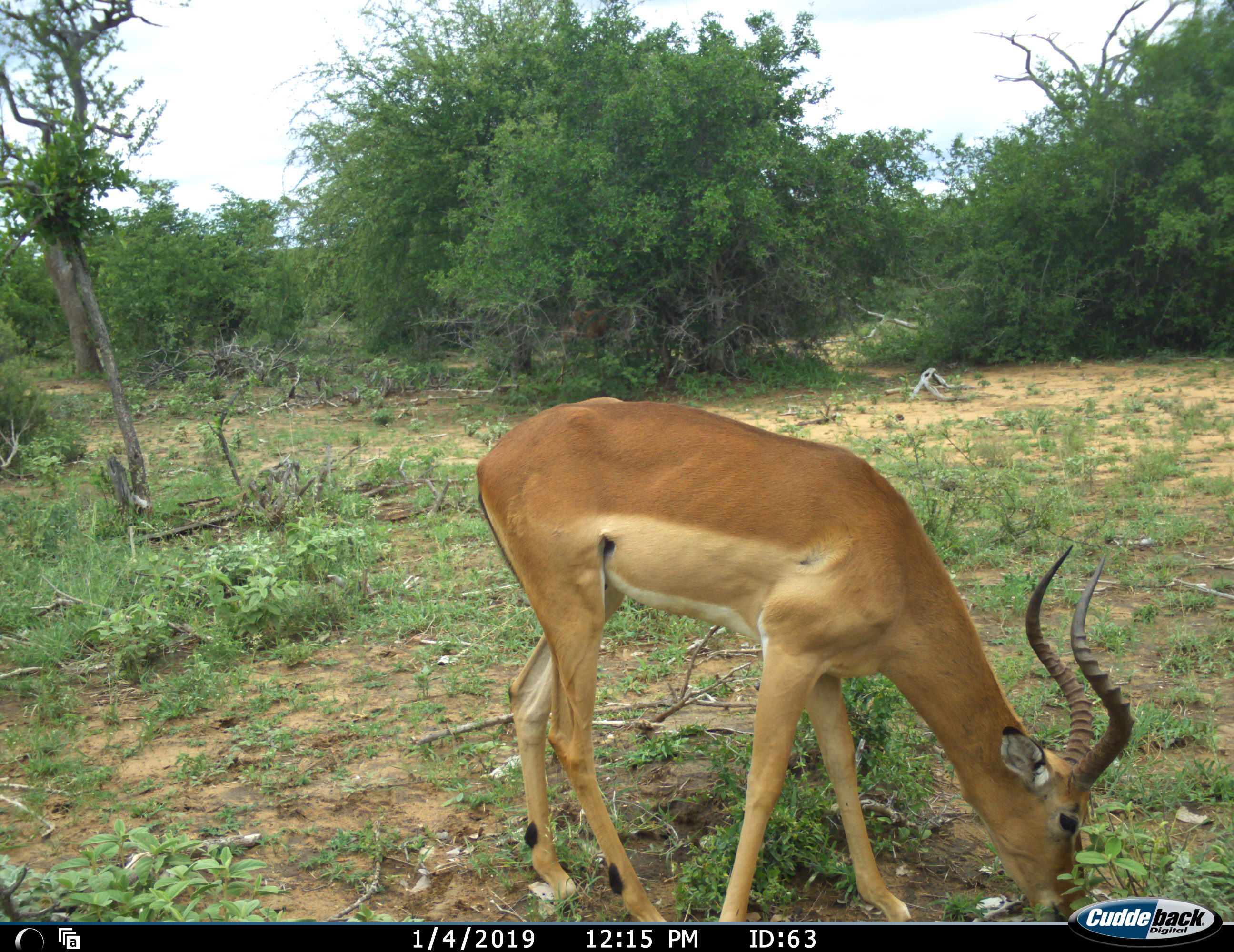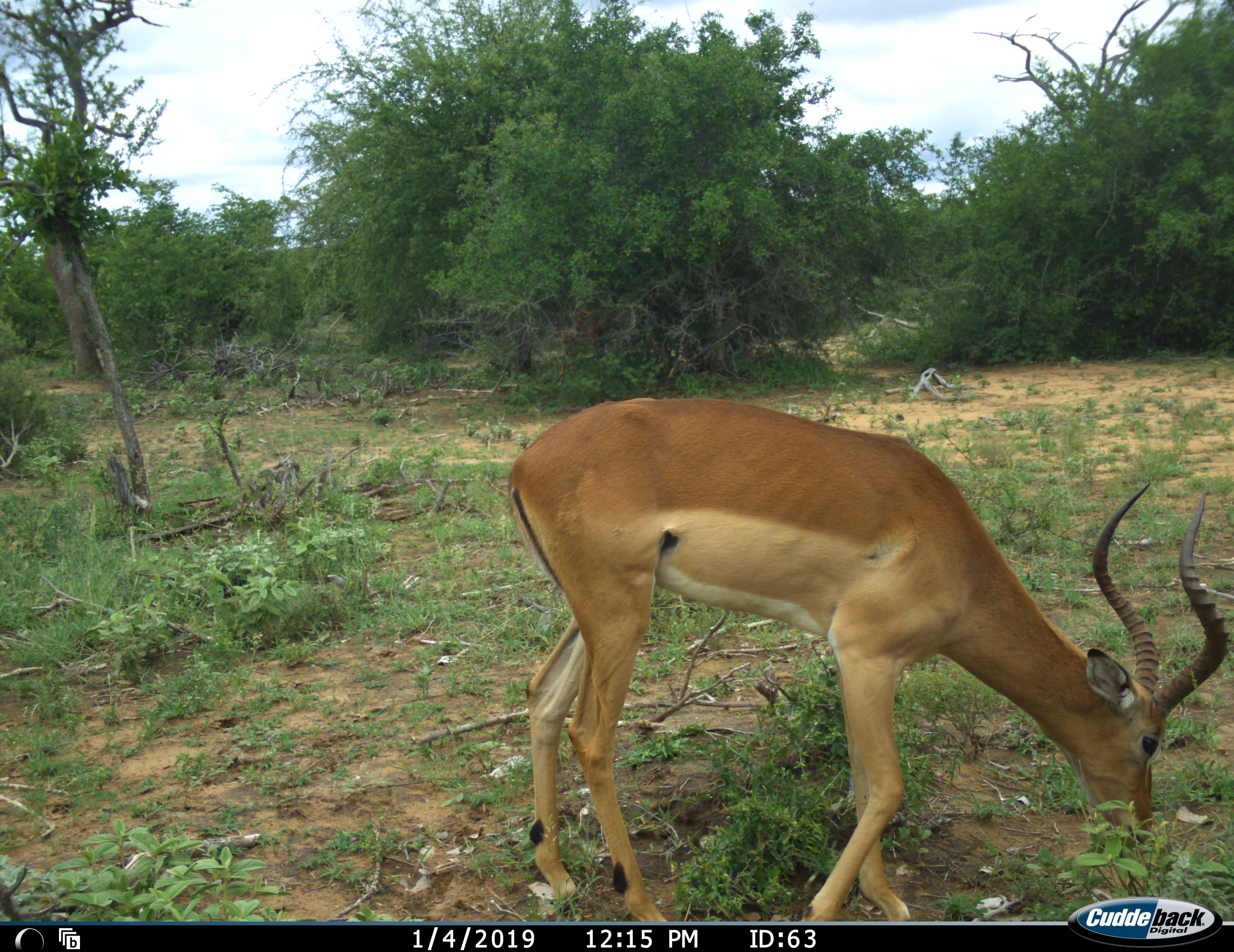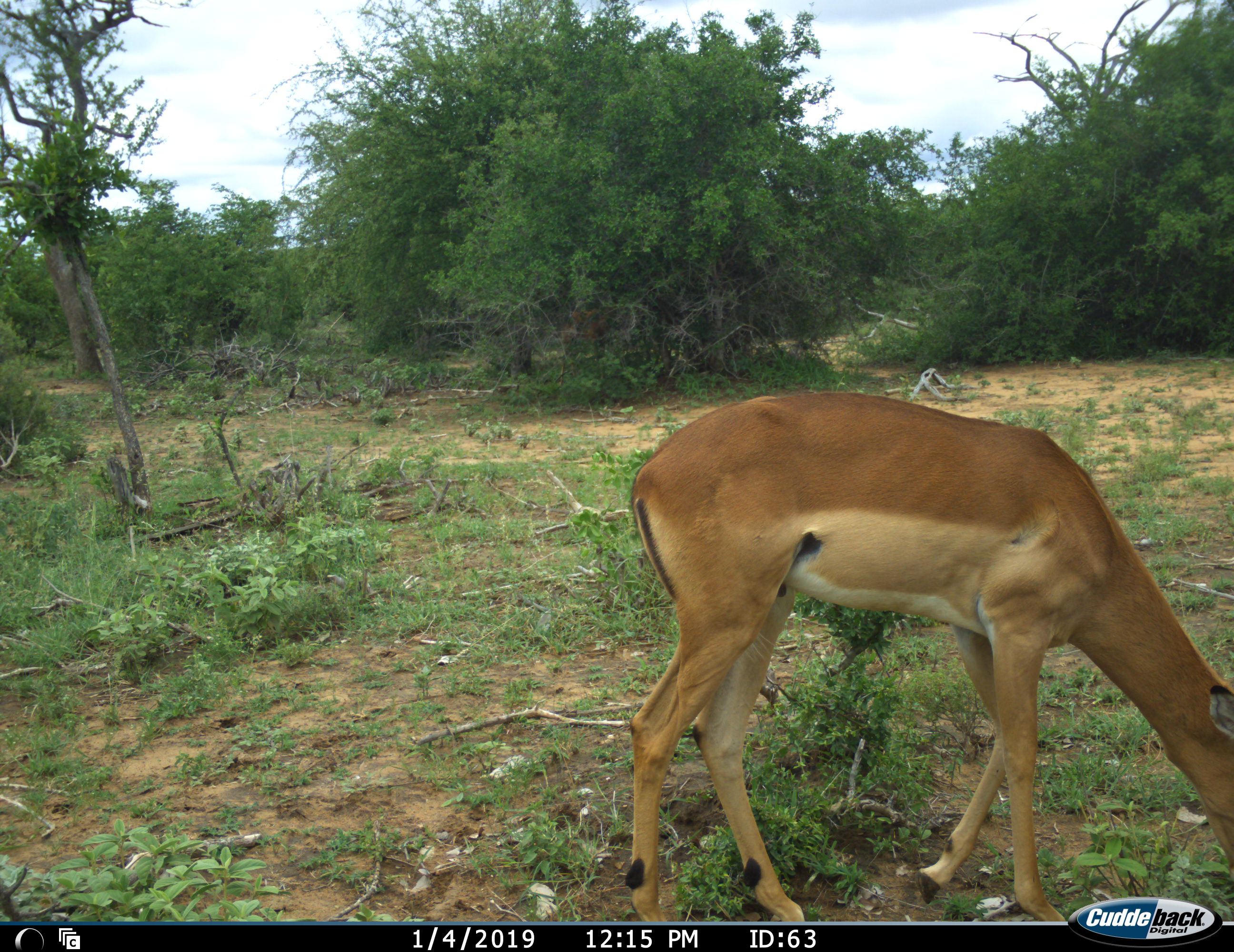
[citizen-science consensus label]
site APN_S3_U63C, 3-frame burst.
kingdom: Animalia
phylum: Chordata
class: Mammalia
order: Artiodactyla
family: Bovidae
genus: Aepyceros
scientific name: Aepyceros melampus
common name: impala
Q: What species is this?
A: Impala (Aepyceros melampus).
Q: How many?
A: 1.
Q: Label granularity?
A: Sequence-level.